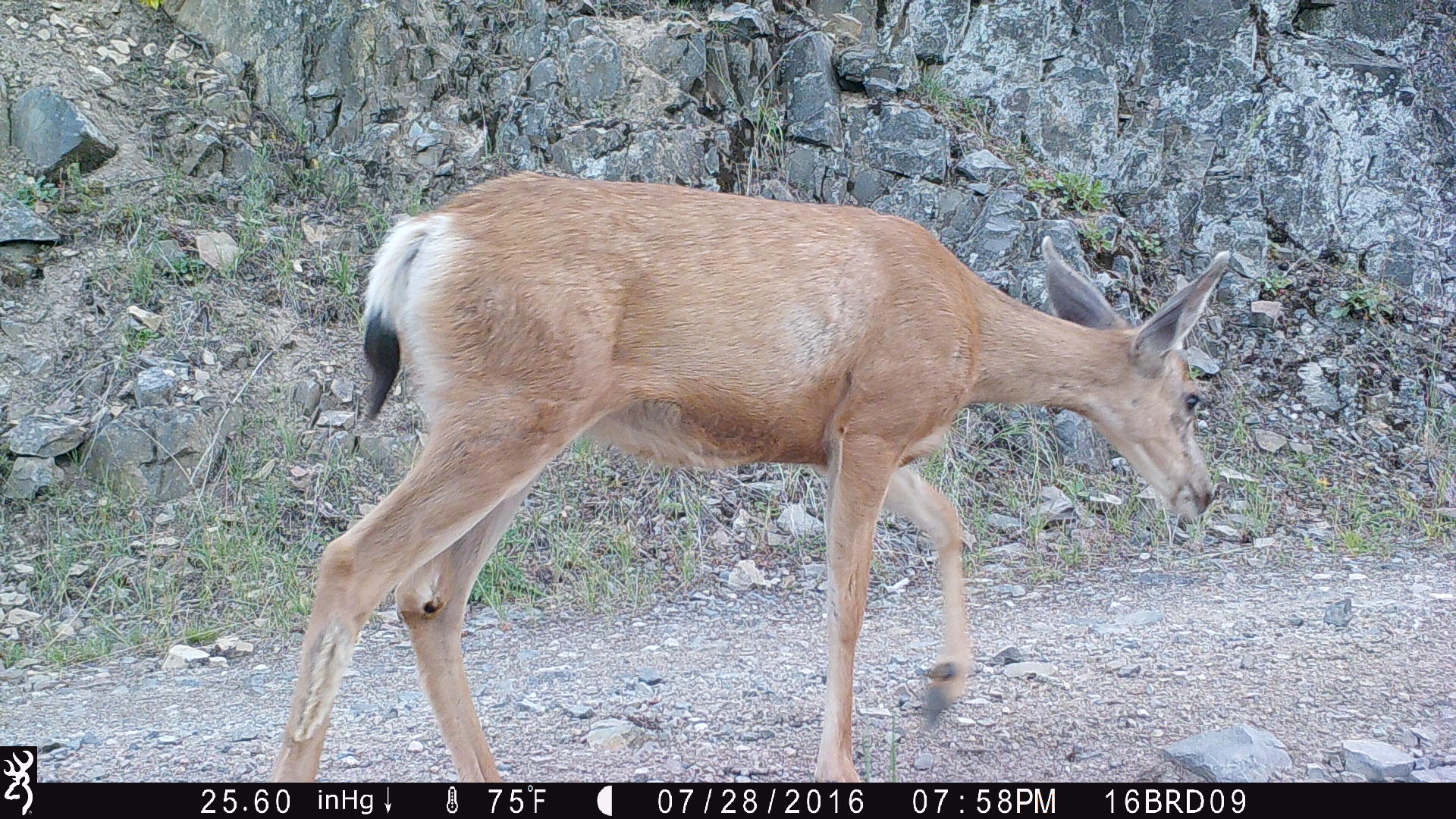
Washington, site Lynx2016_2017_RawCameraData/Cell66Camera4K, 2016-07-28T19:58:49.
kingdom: Animalia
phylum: Chordata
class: Mammalia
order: Artiodactyla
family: Cervidae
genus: Odocoileus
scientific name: Odocoileus hemionus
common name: mule deer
Odocoileus hemionus (mule deer). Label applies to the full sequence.